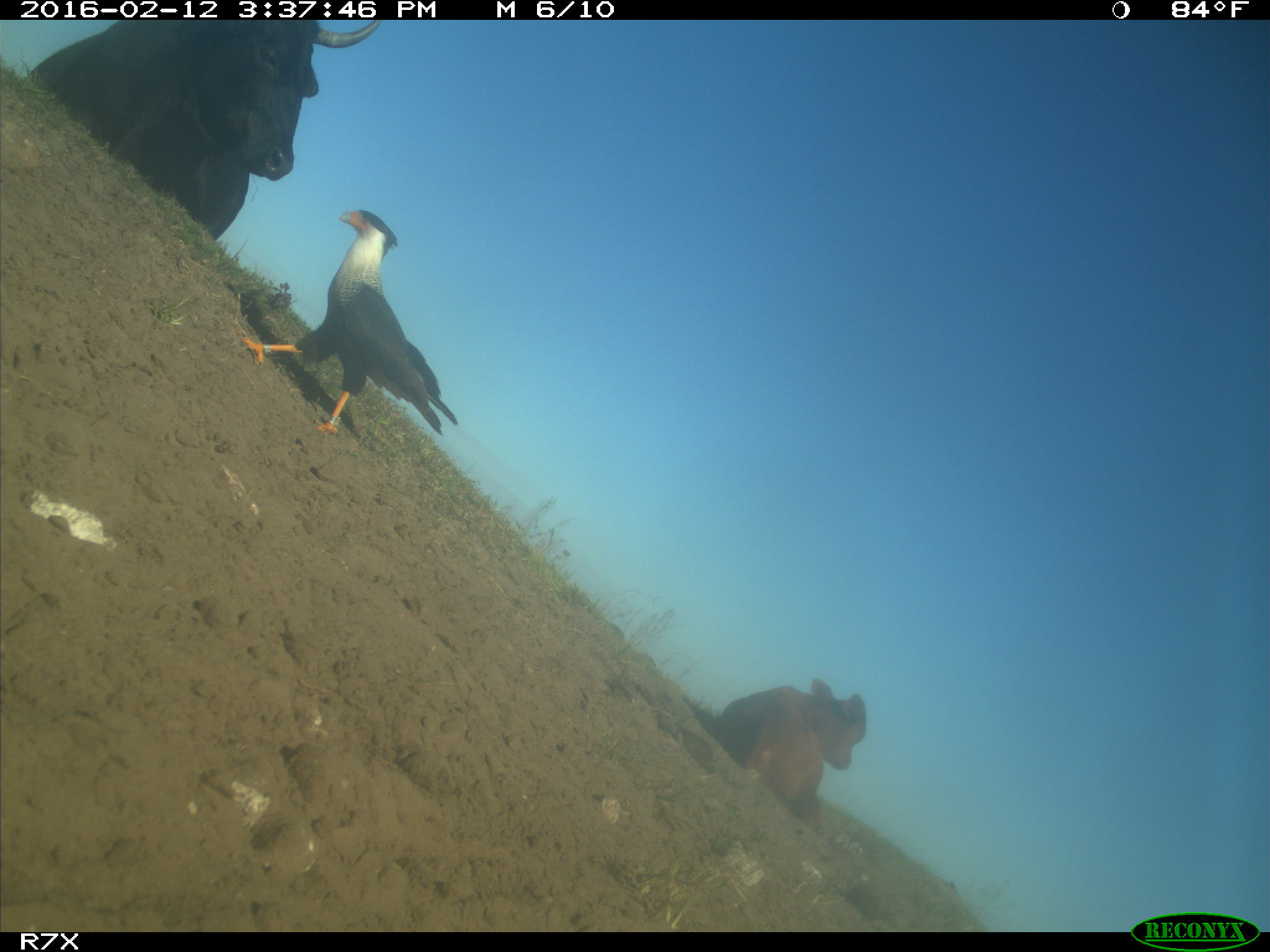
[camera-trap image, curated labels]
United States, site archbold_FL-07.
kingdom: Animalia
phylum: Chordata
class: Mammalia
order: Artiodactyla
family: Bovidae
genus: Bos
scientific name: Bos taurus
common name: domestic cow